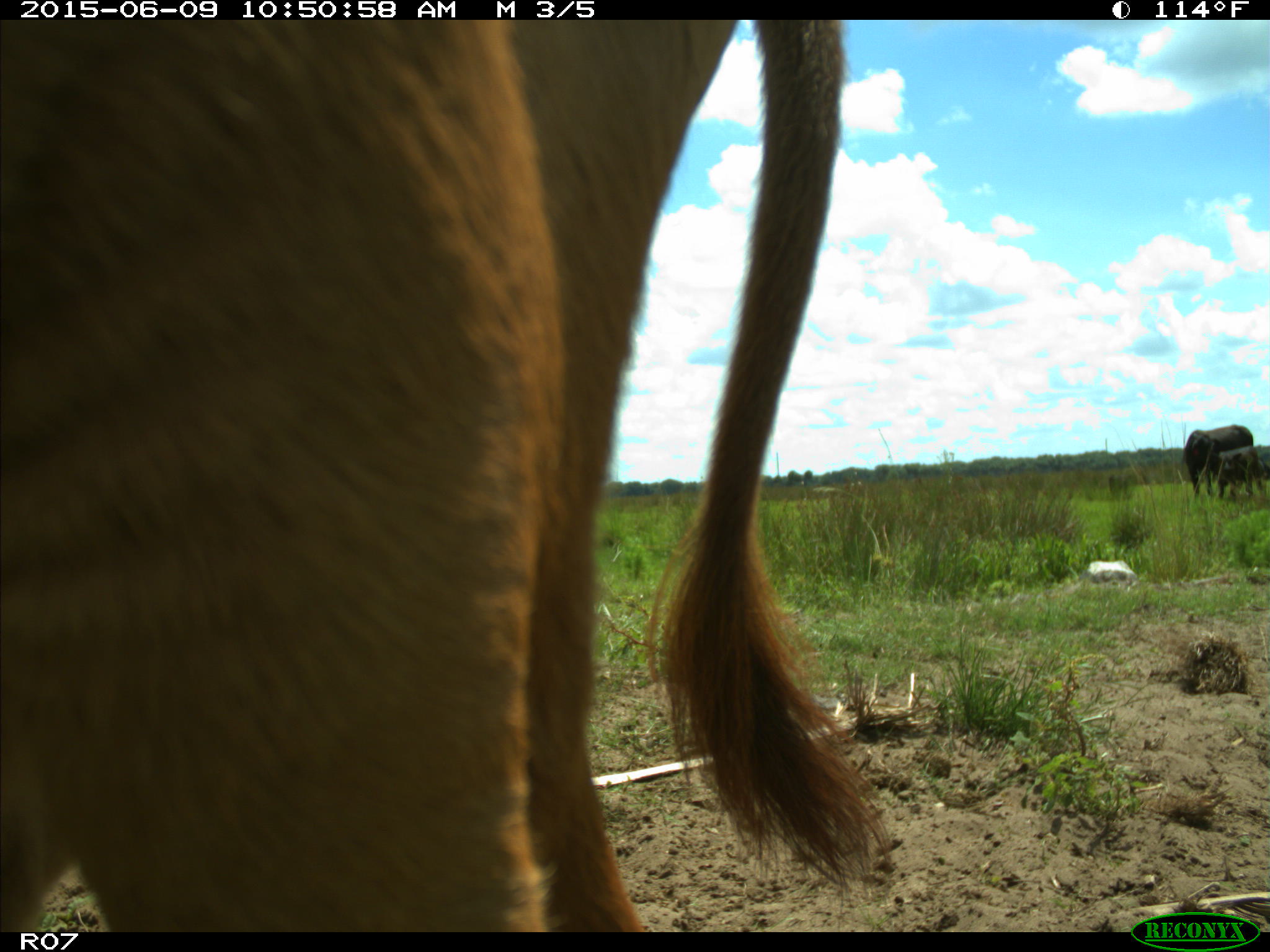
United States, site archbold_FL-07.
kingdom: Animalia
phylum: Chordata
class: Mammalia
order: Artiodactyla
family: Bovidae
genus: Bos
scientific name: Bos taurus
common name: domestic cow